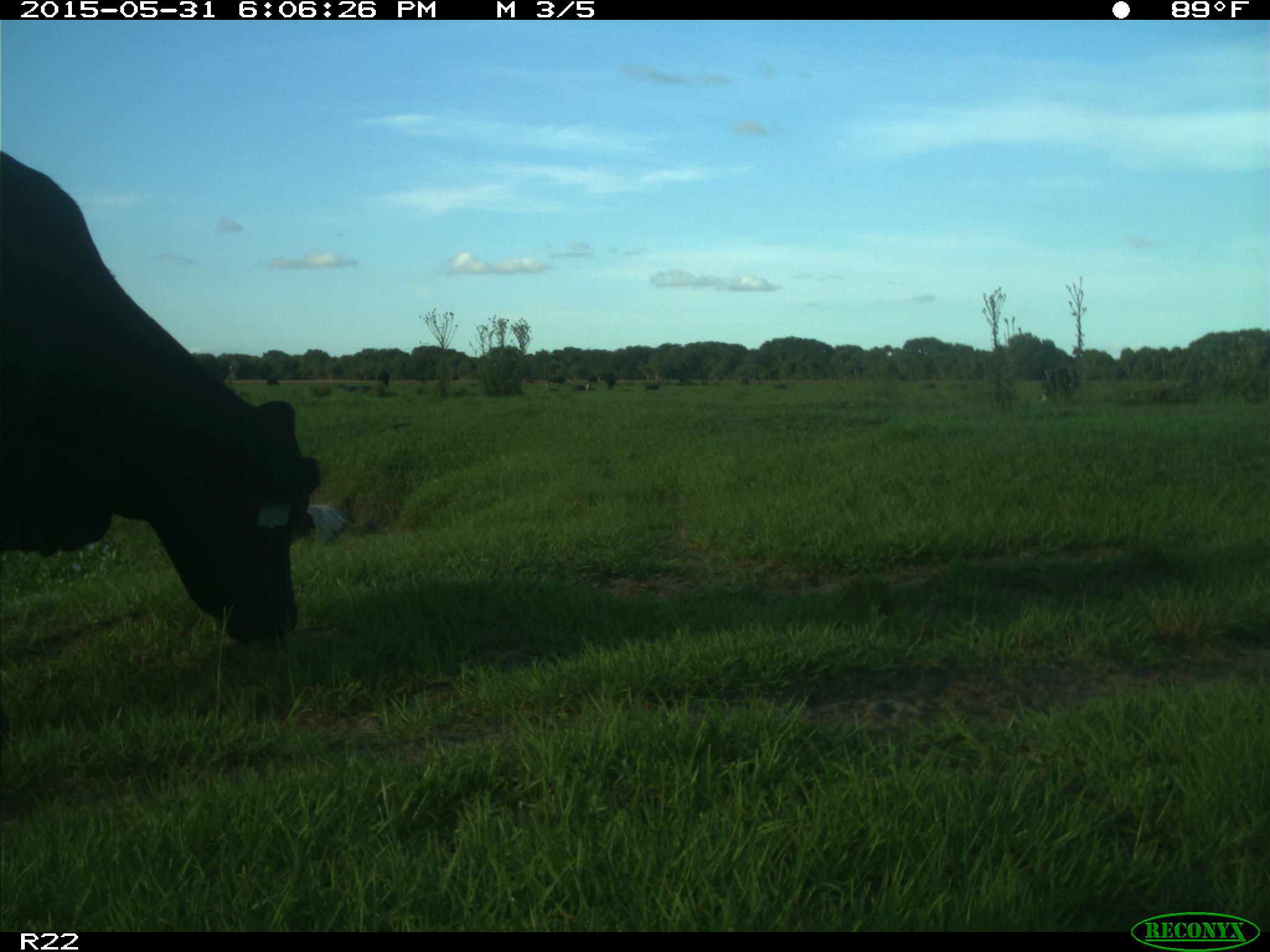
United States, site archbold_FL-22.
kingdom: Animalia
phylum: Chordata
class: Mammalia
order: Artiodactyla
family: Bovidae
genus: Bos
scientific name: Bos taurus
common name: domestic cow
Bos taurus (domestic cow).